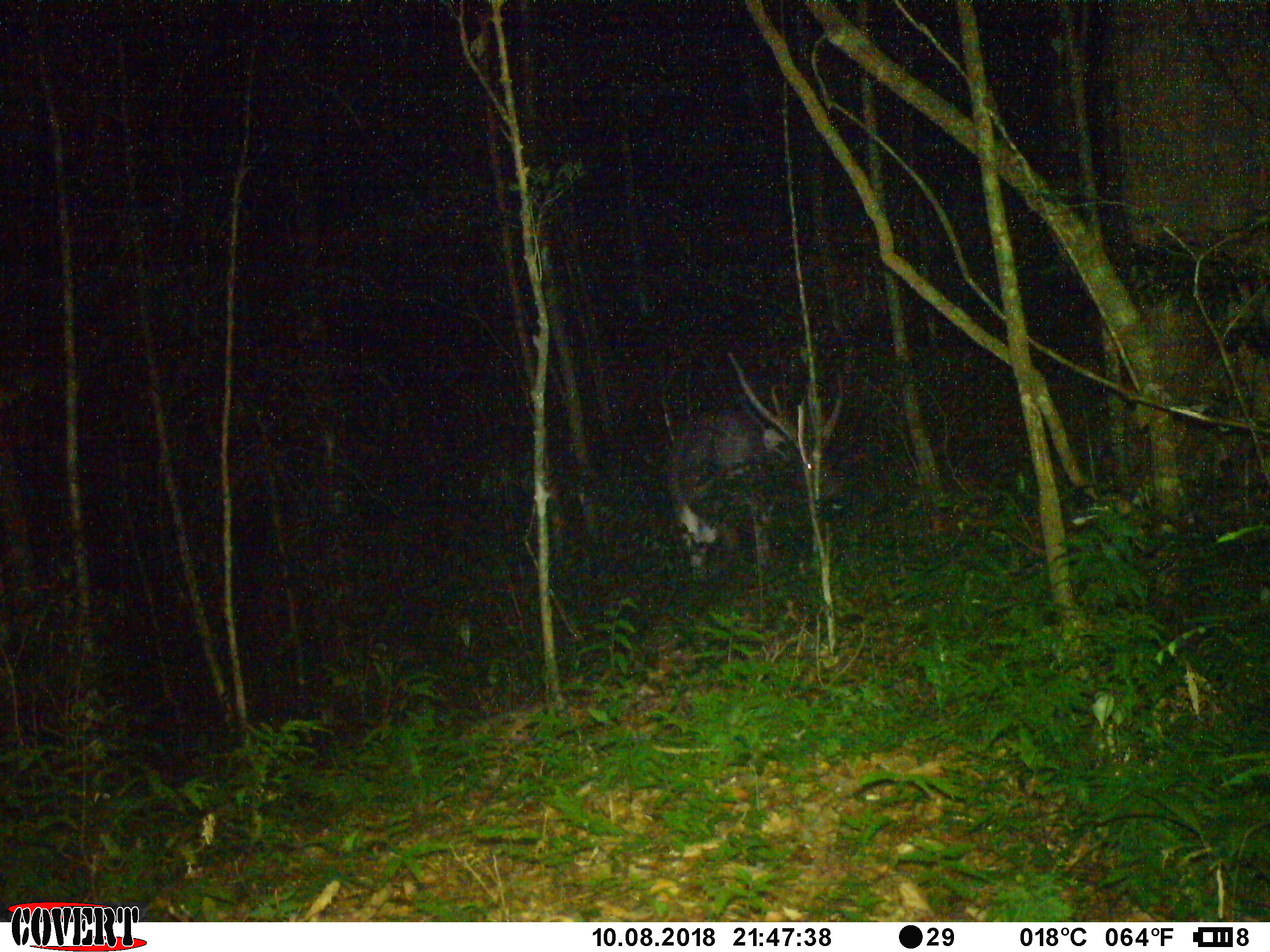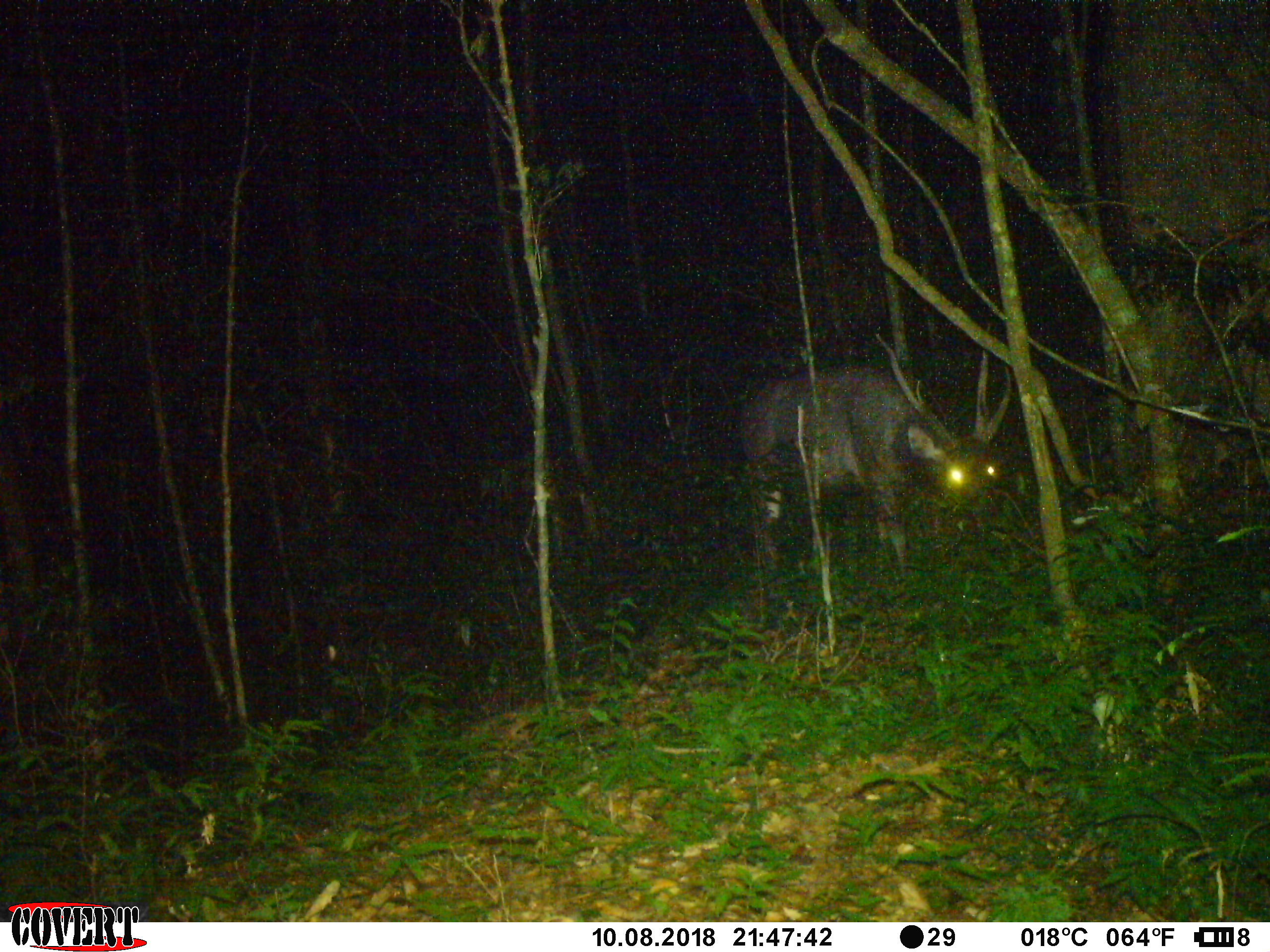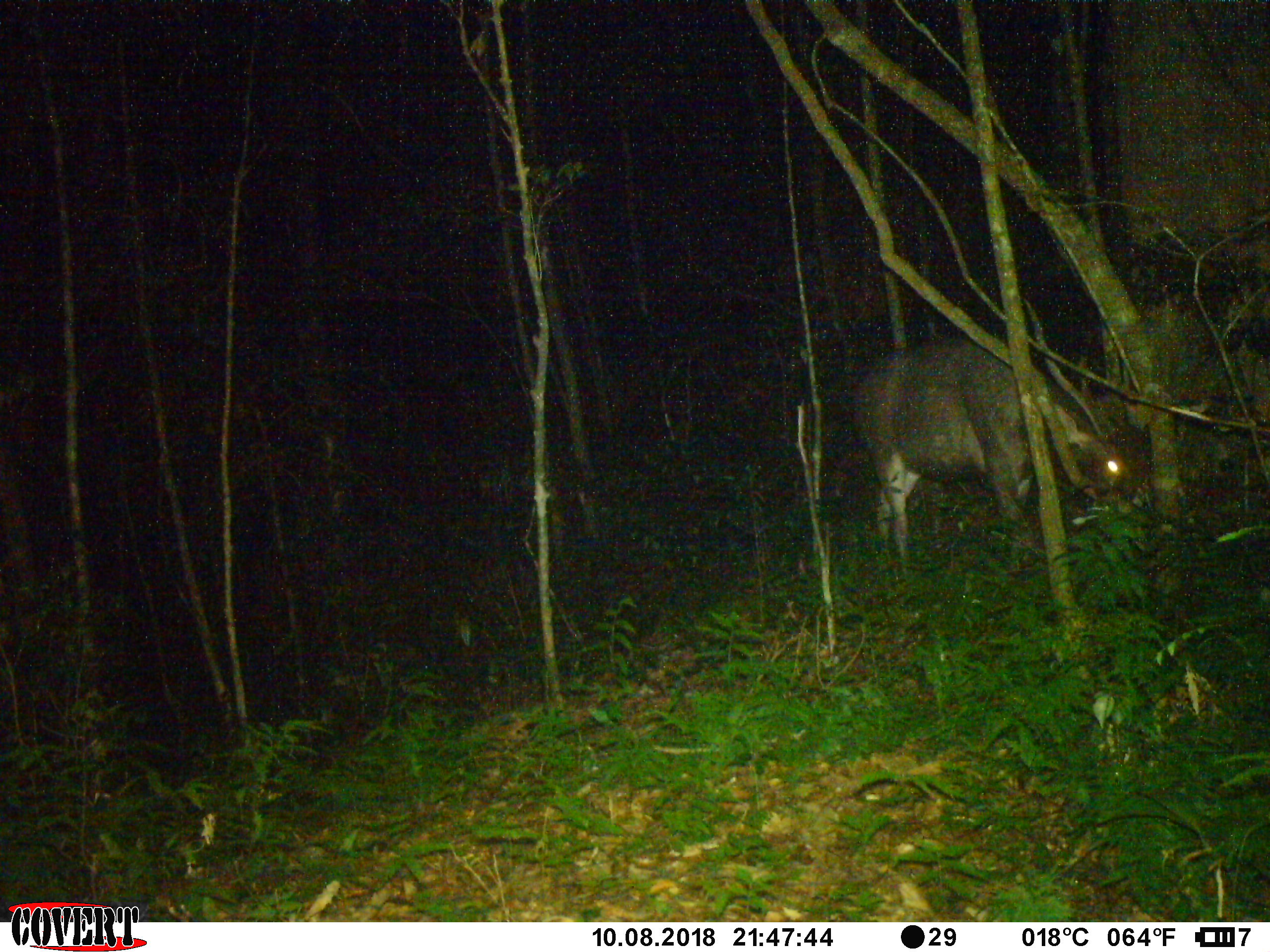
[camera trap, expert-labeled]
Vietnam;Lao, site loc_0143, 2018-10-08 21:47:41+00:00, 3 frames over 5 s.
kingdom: Animalia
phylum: Chordata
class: Mammalia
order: Artiodactyla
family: Cervidae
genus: Rusa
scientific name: Rusa unicolor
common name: sambar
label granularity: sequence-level